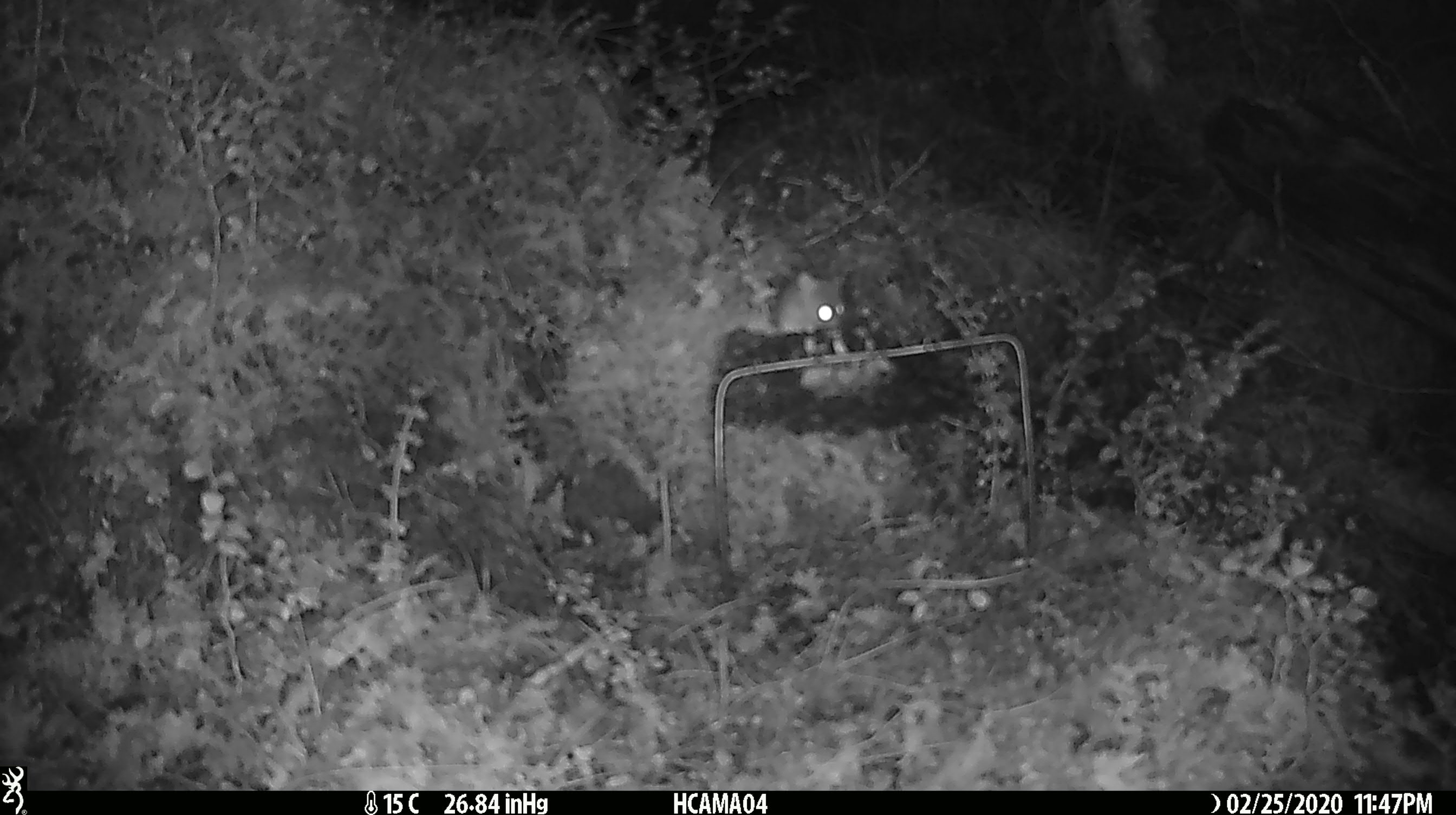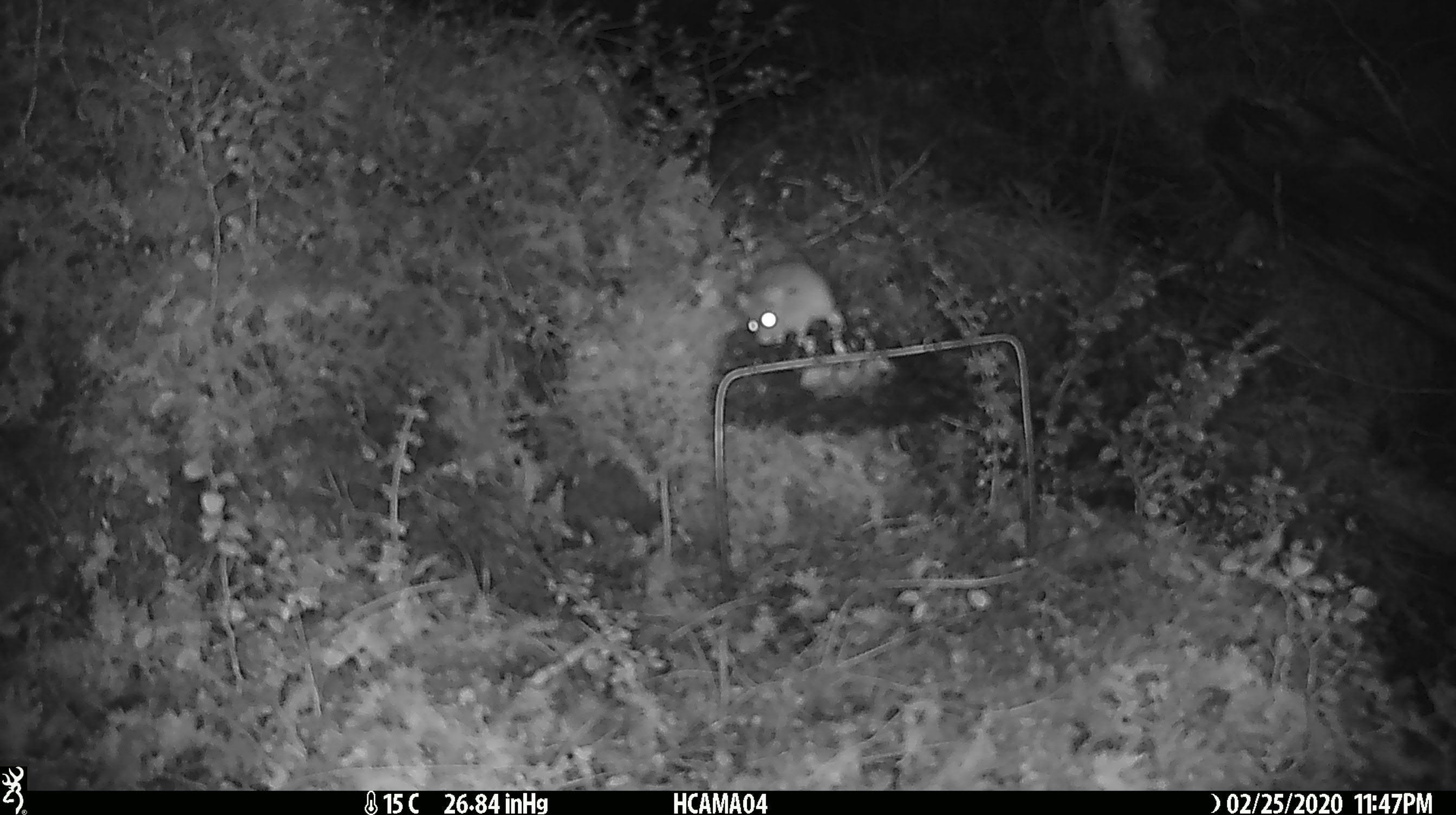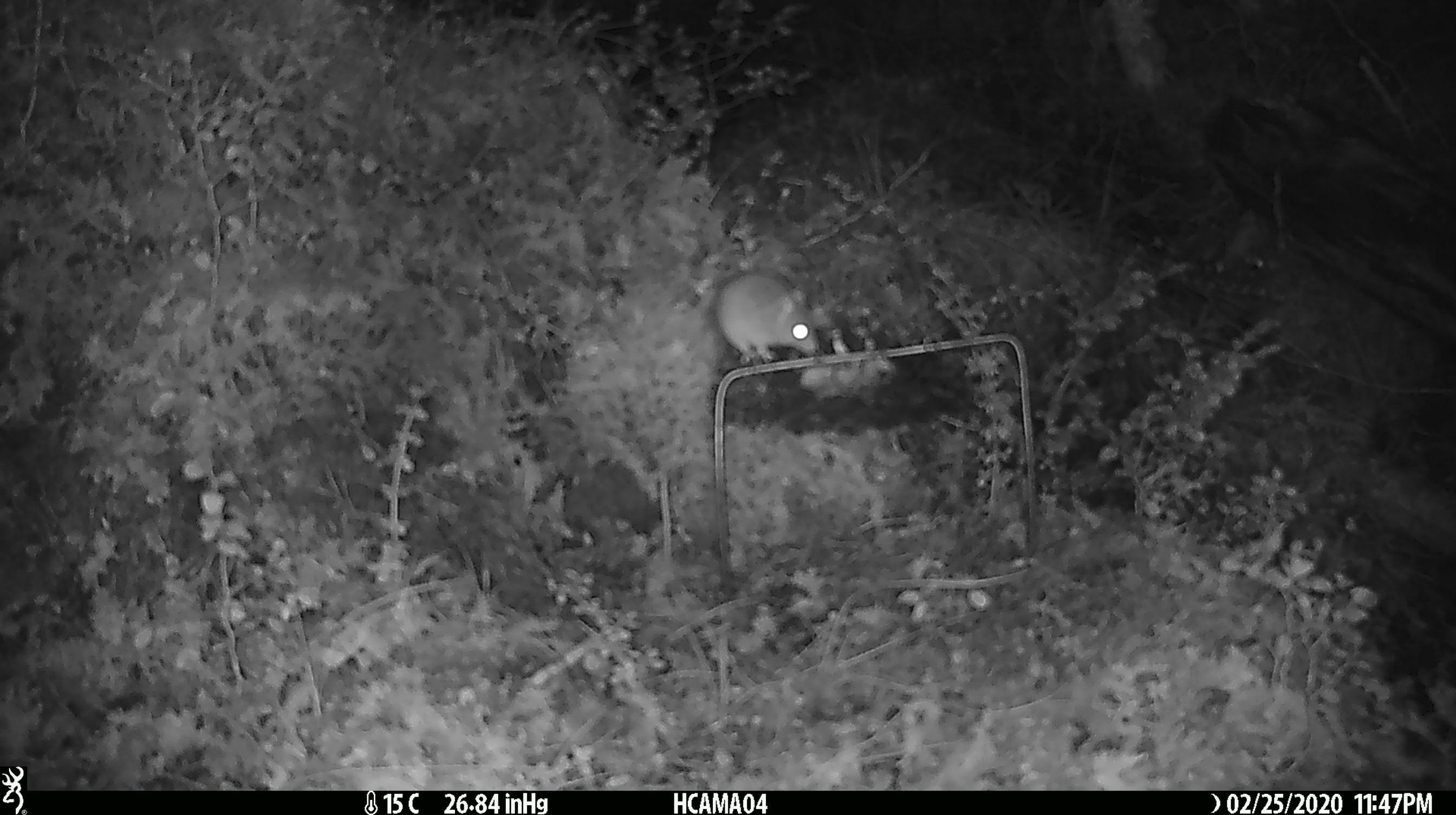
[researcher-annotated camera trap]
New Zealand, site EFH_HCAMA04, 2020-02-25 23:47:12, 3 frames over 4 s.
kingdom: Animalia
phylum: Chordata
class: Mammalia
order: Rodentia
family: Muridae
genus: Mus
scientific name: Mus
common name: mouse